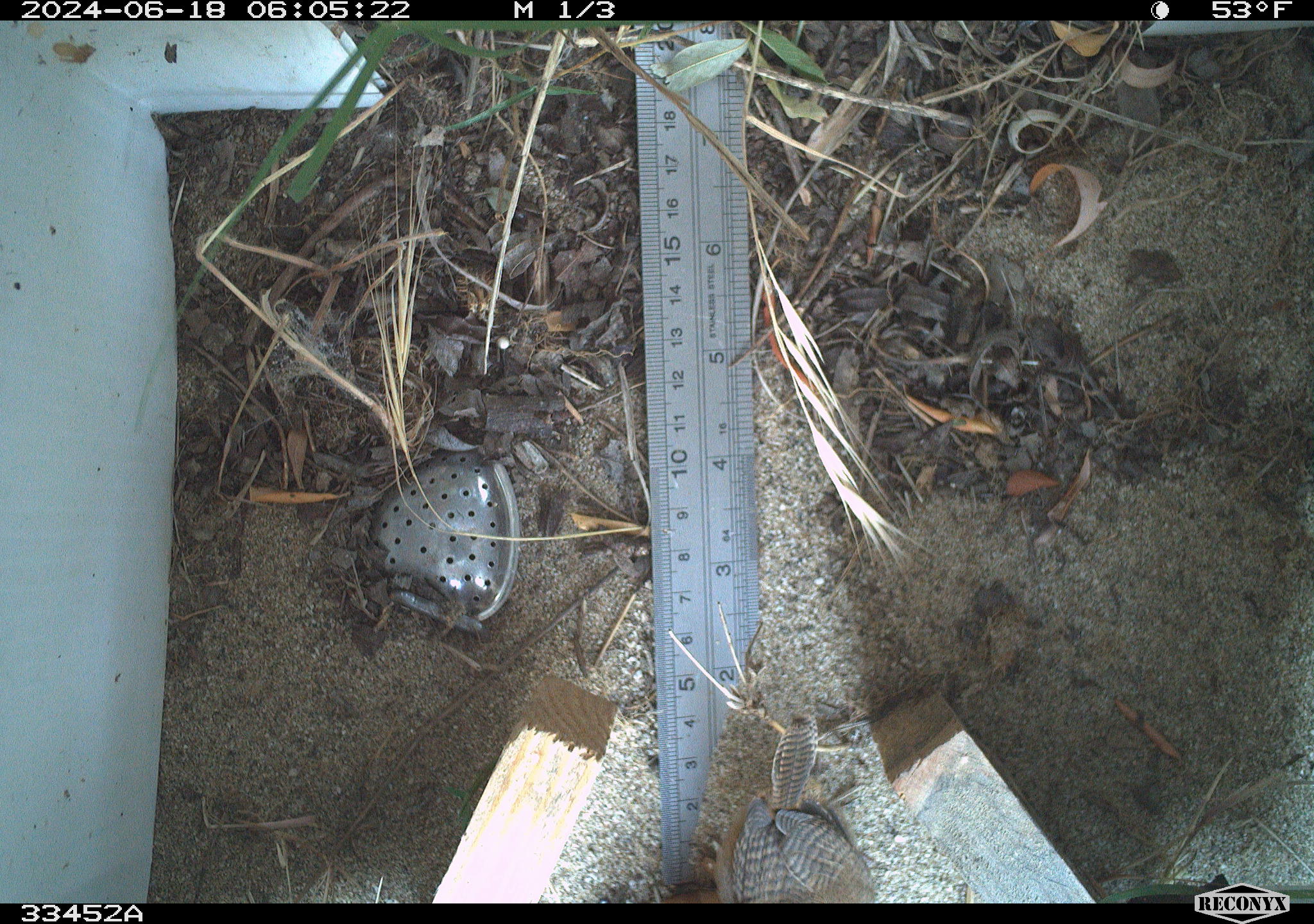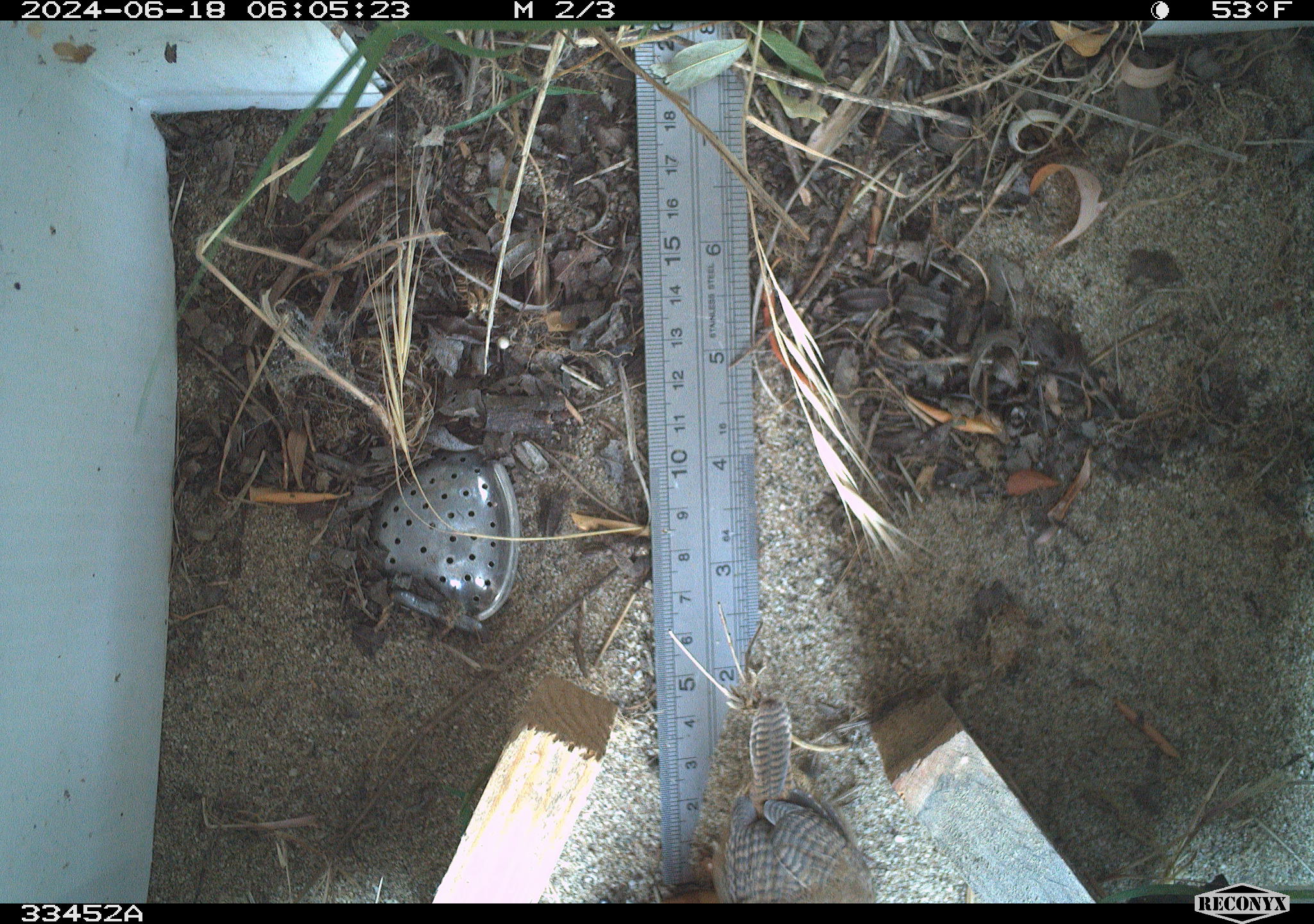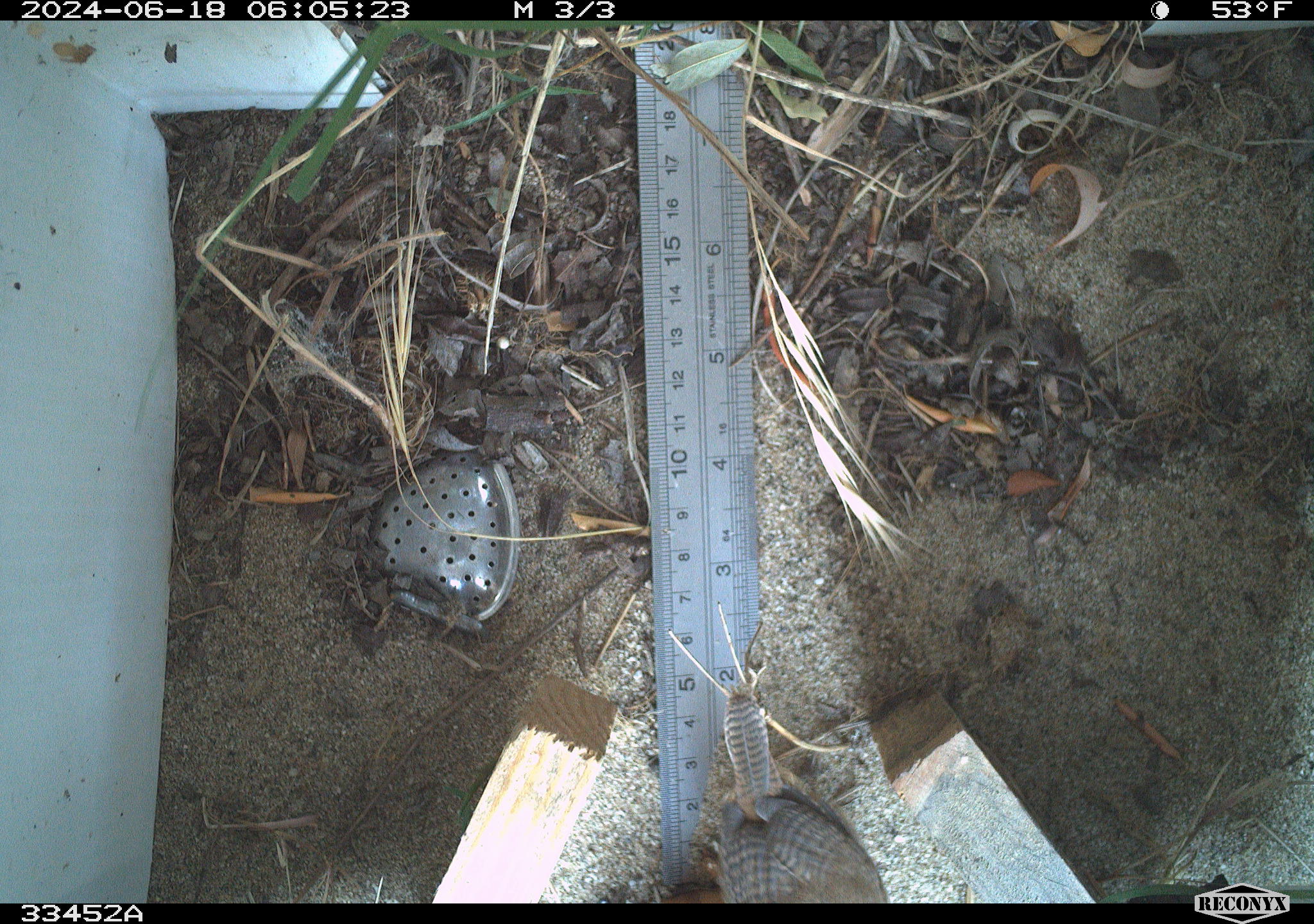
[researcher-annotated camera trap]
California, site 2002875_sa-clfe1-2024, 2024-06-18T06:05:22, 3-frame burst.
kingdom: Animalia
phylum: Chordata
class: Aves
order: Passeriformes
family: Troglodytidae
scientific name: Troglodytidae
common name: wren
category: troglodytidae family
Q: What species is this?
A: Troglodytidae family (wren) (Troglodytidae).